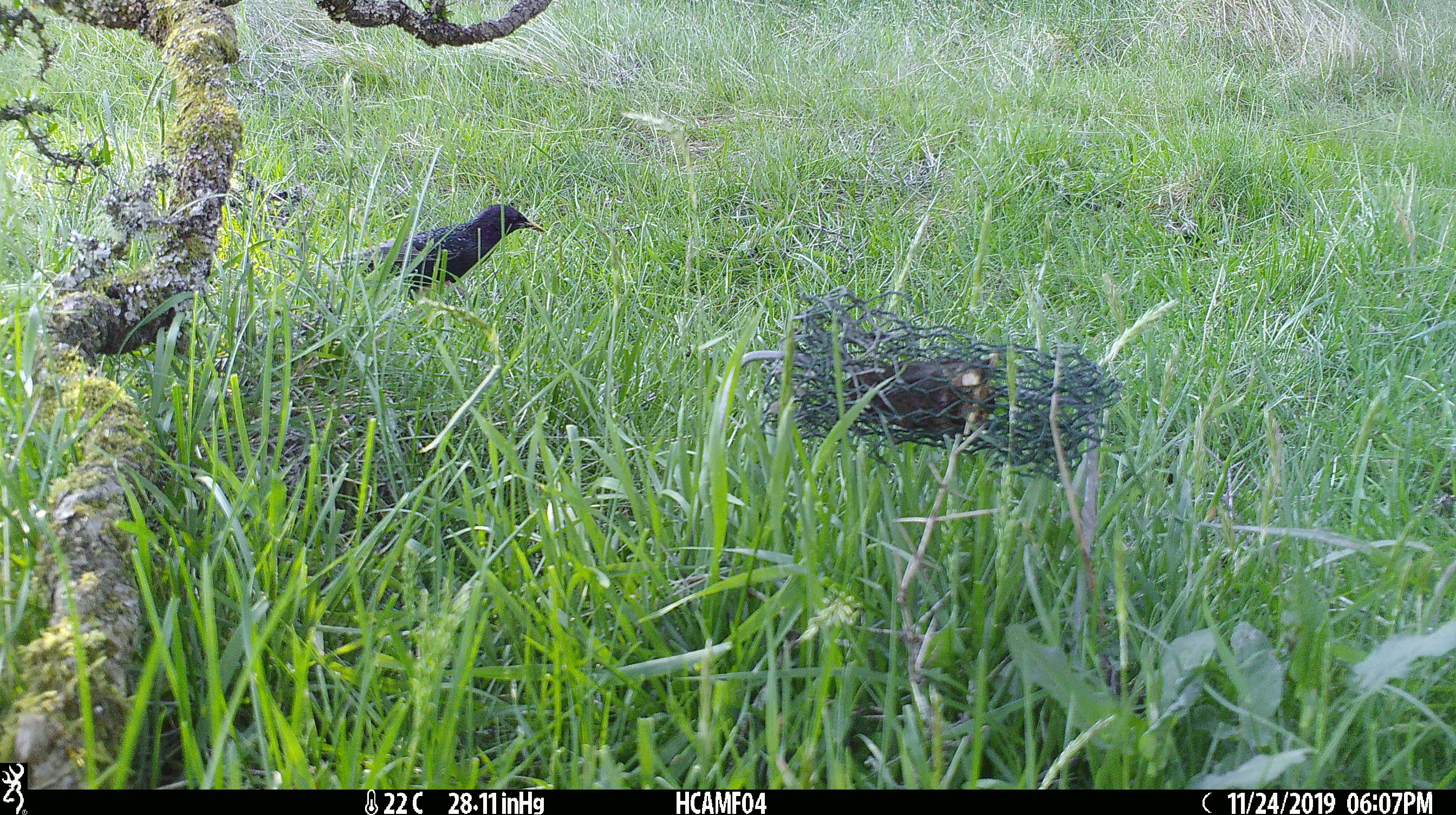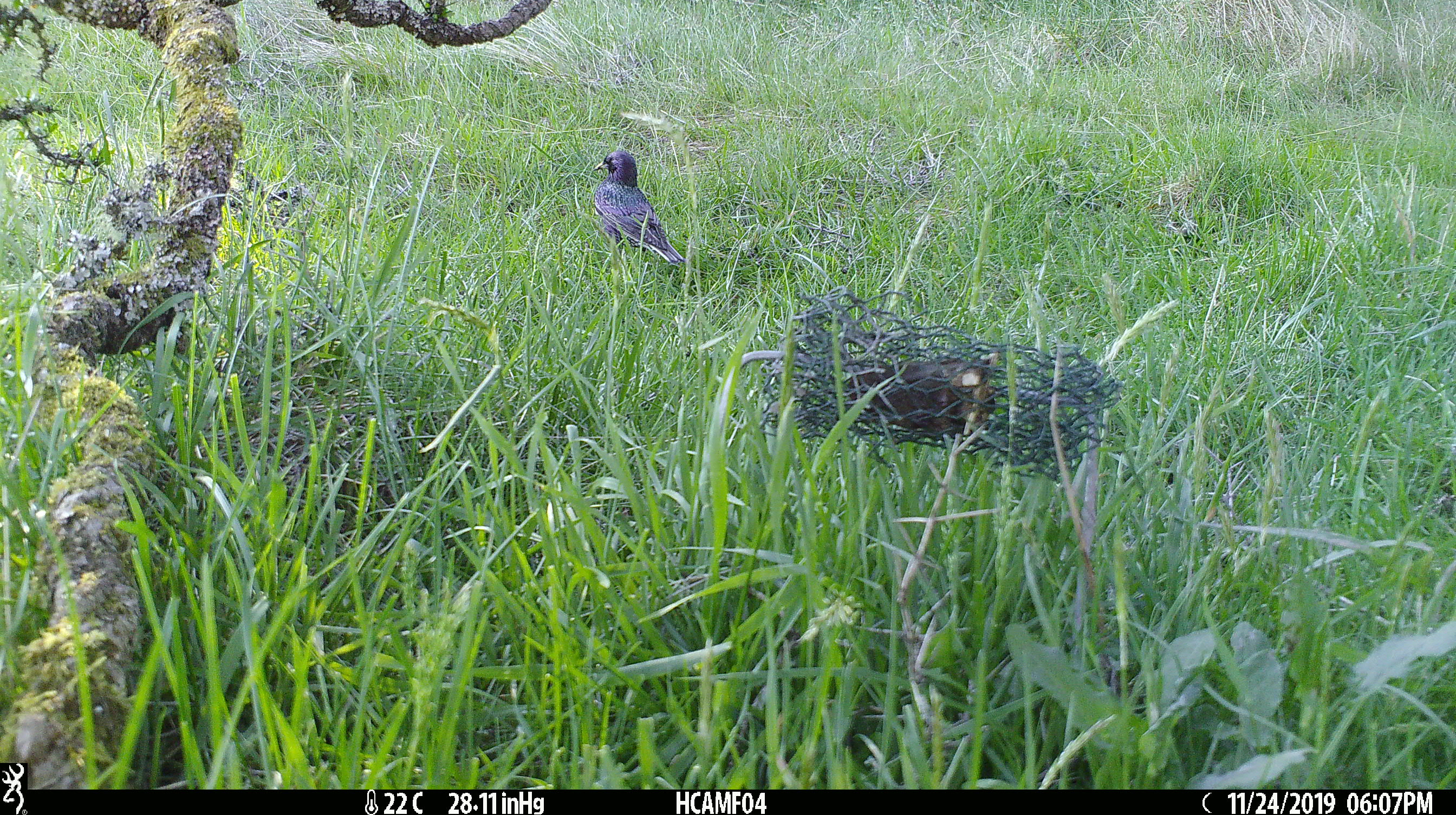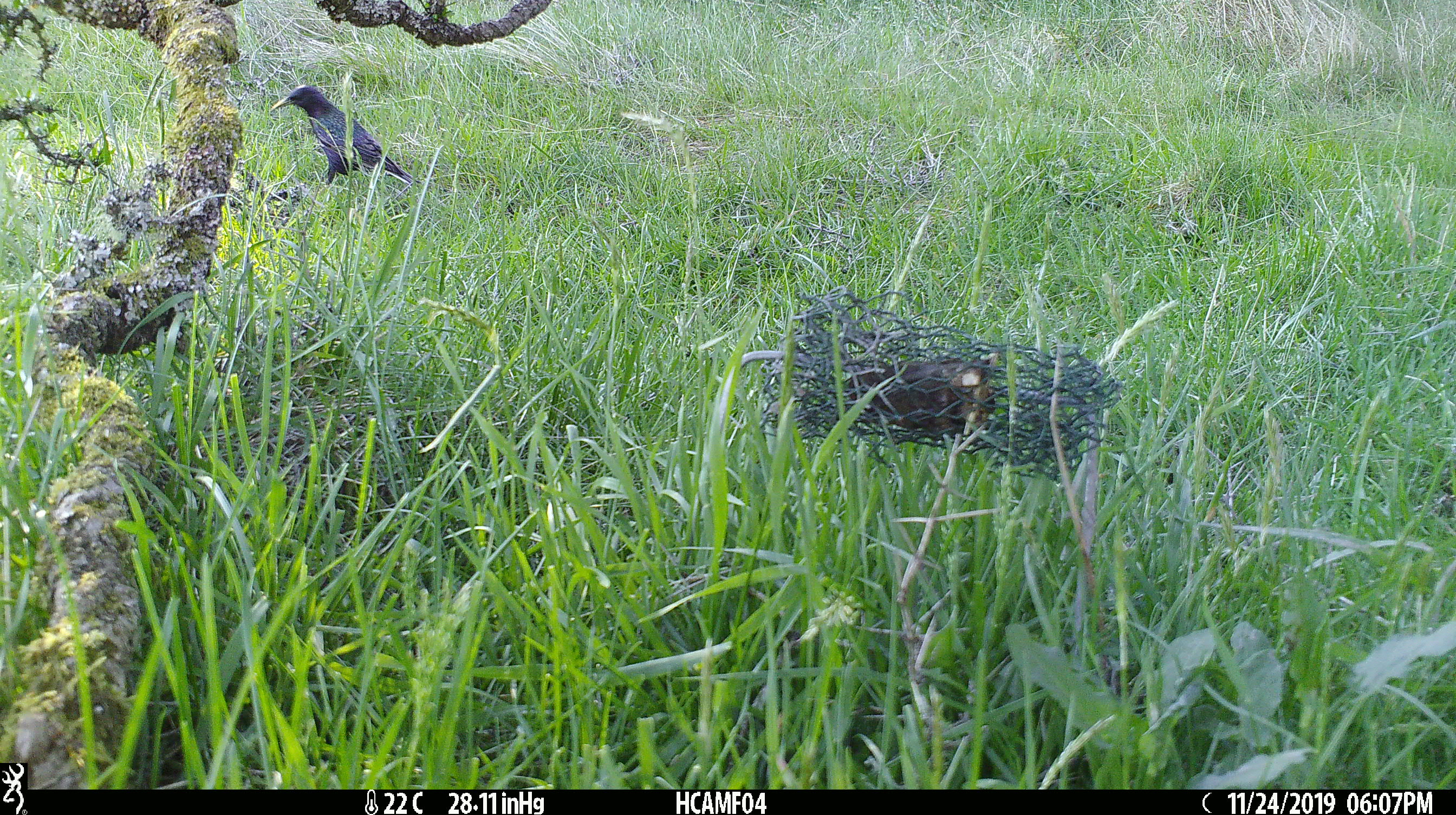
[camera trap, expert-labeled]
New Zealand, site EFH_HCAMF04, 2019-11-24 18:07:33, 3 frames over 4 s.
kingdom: Animalia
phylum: Chordata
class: Aves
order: Passeriformes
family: Sturnidae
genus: Sturnus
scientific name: Sturnus vulgaris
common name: european starling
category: starling